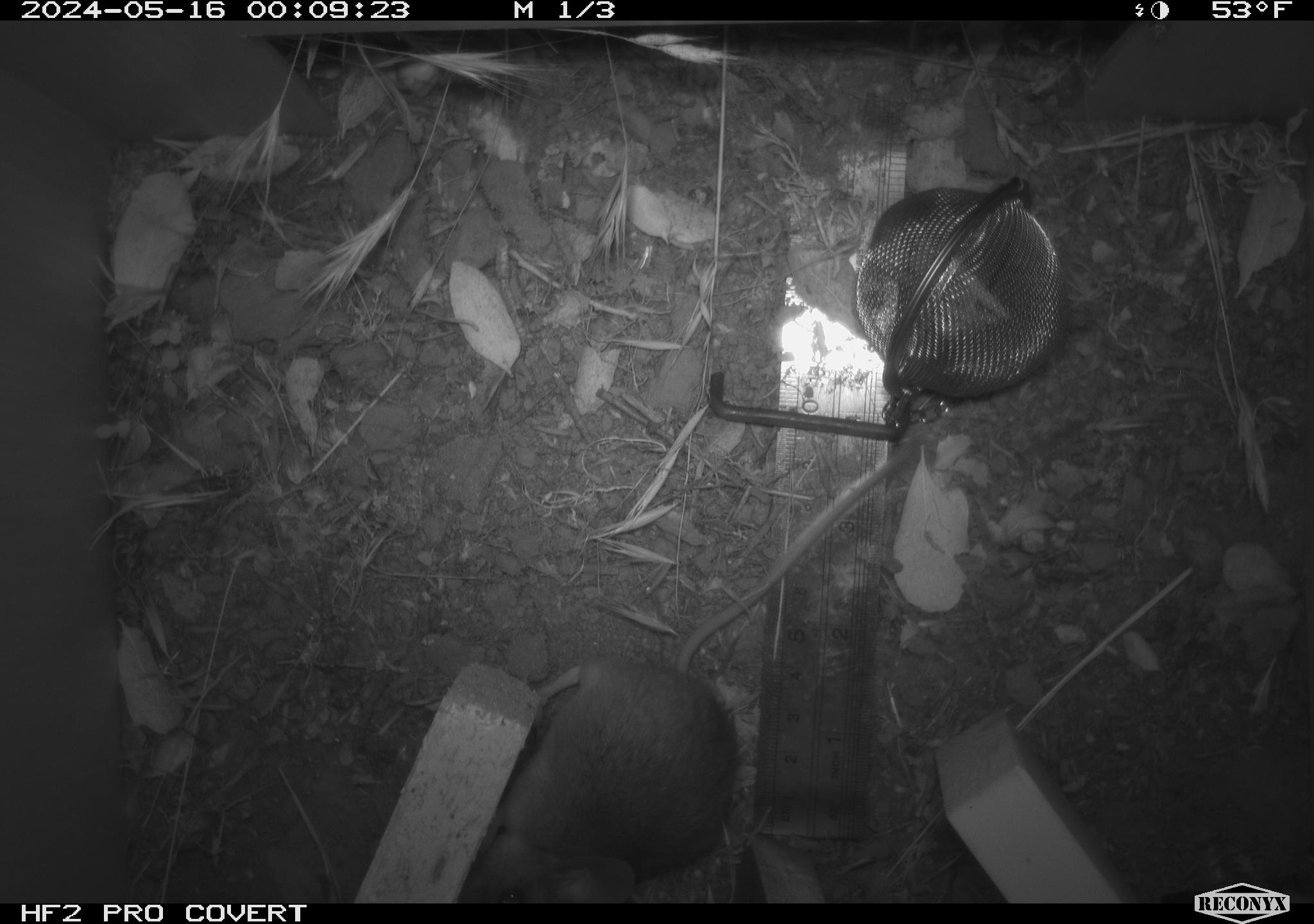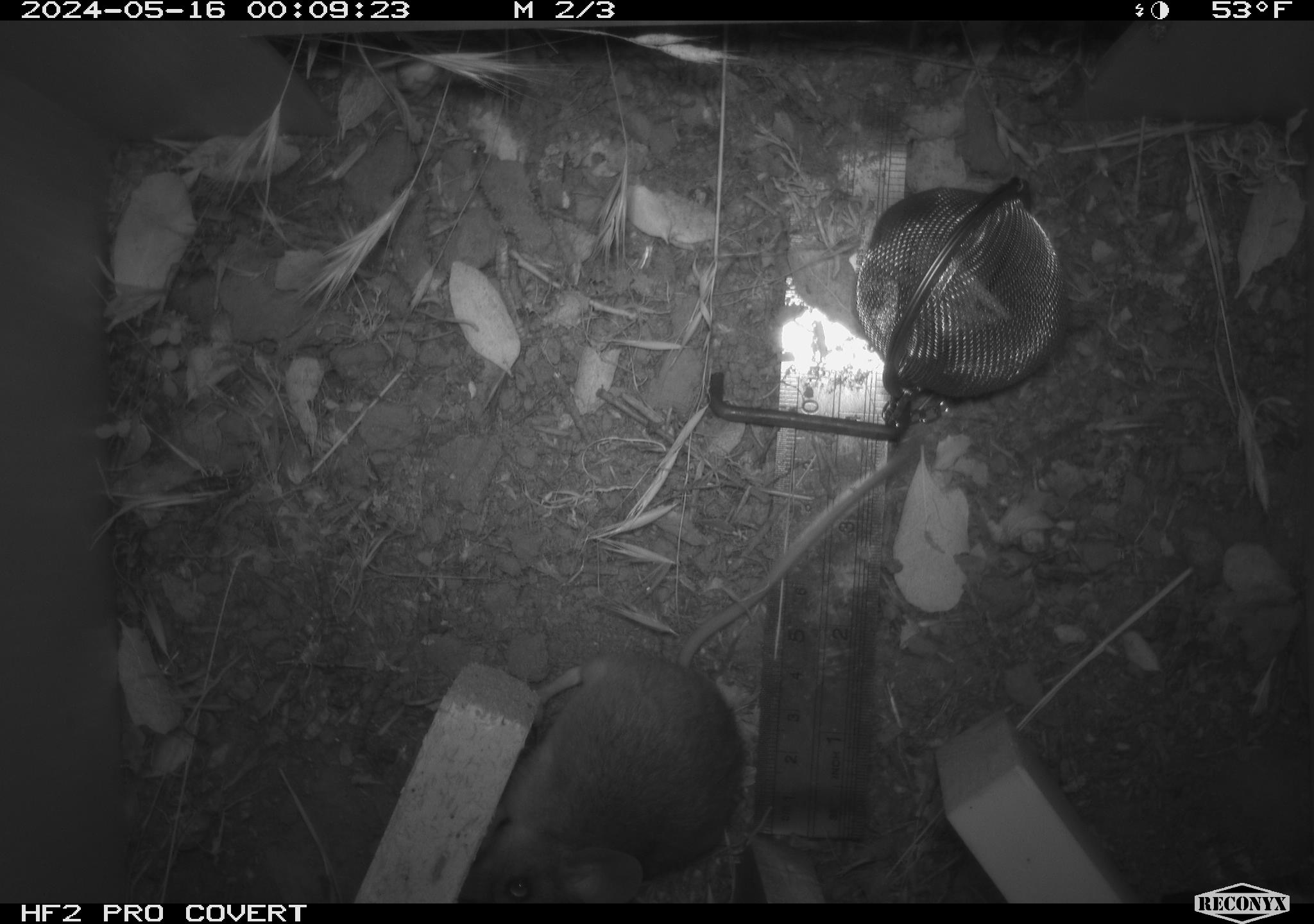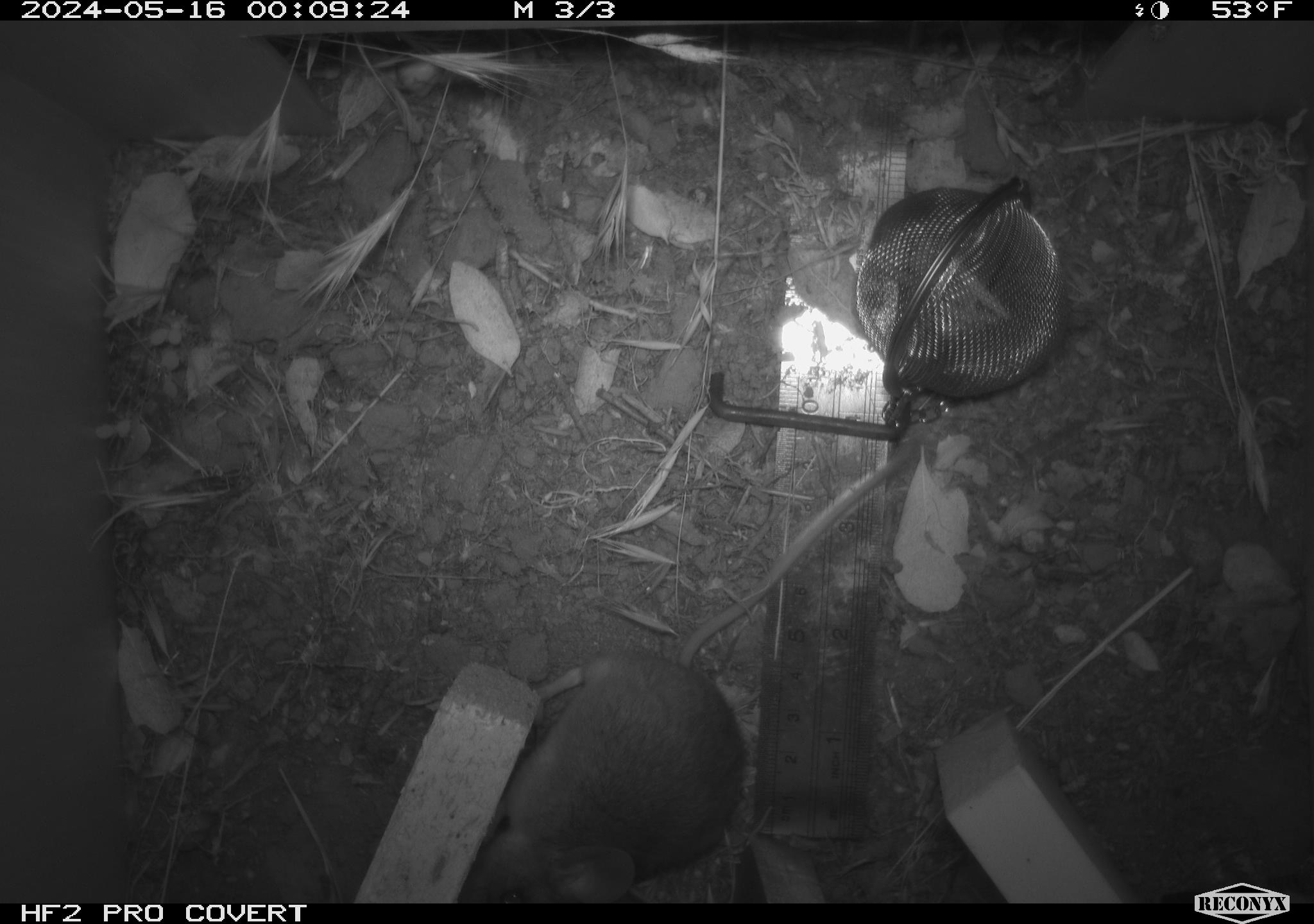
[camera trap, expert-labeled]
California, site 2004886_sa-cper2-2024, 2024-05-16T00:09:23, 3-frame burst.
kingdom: Animalia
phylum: Chordata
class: Mammalia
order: Rodentia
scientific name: Rodentia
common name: rodent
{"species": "rodent (Rodentia)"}